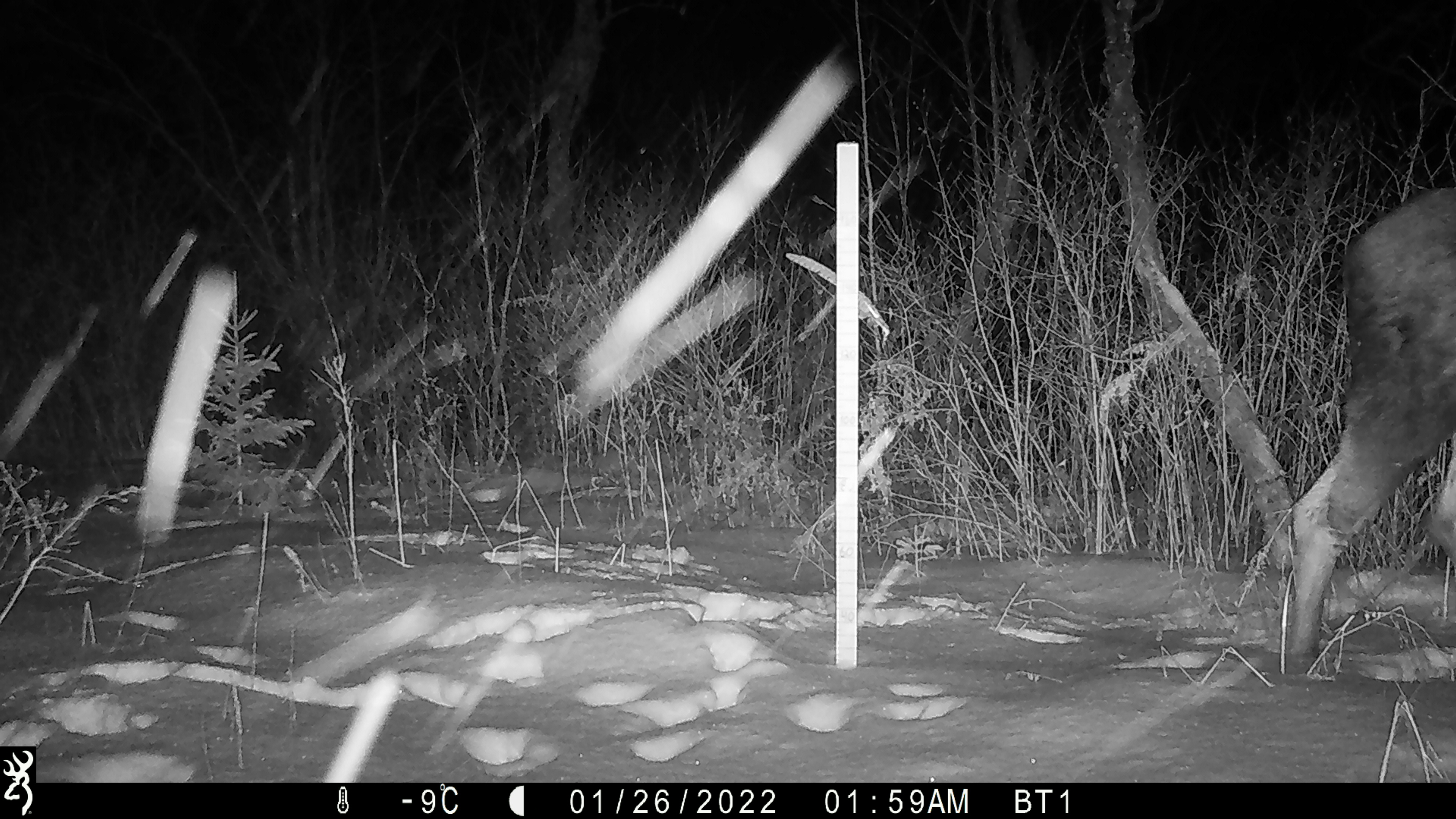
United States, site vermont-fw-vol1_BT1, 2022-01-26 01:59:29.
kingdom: Animalia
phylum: Chordata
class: Mammalia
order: Artiodactyla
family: Cervidae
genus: Alces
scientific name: Alces alces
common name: moose